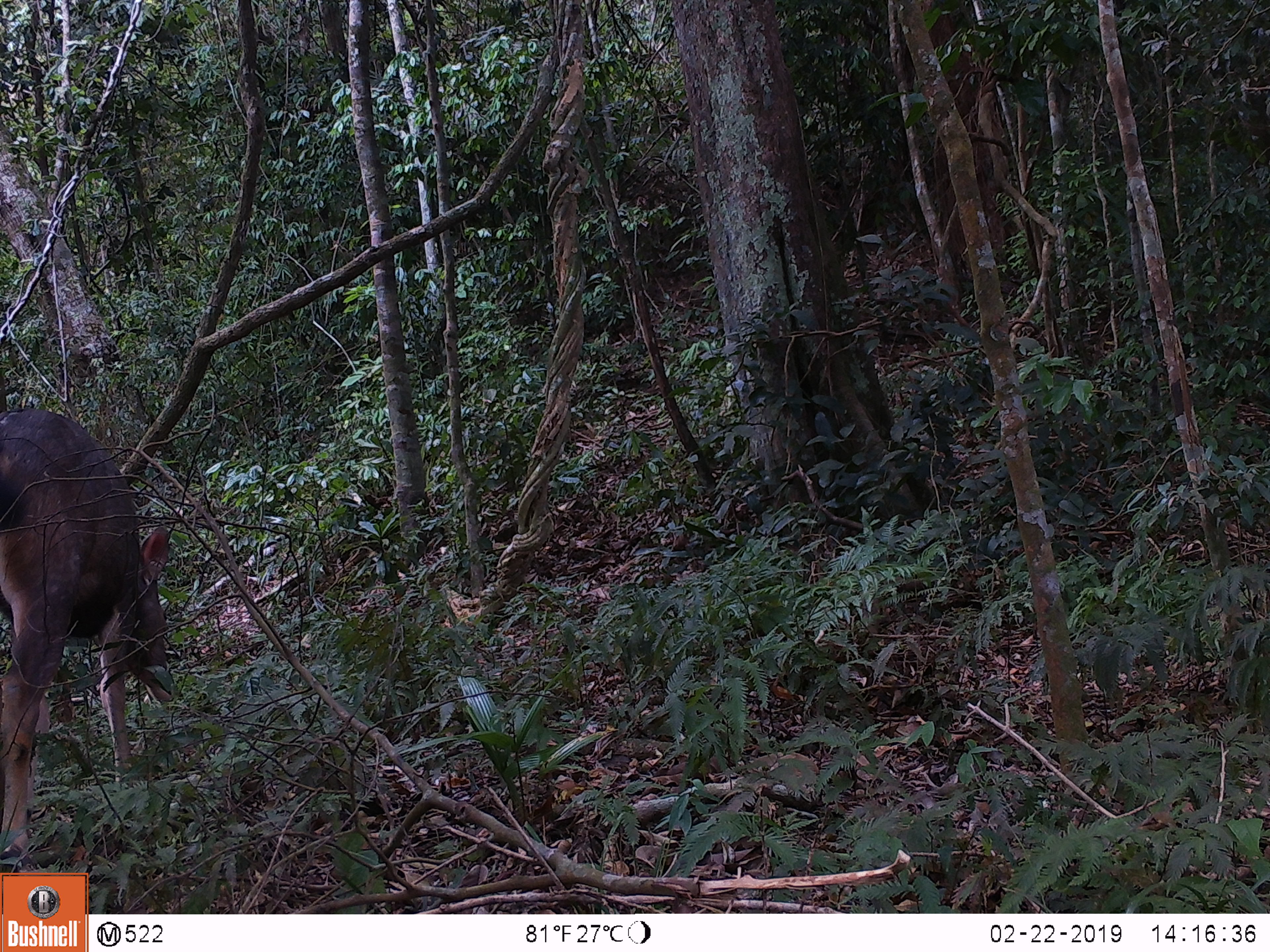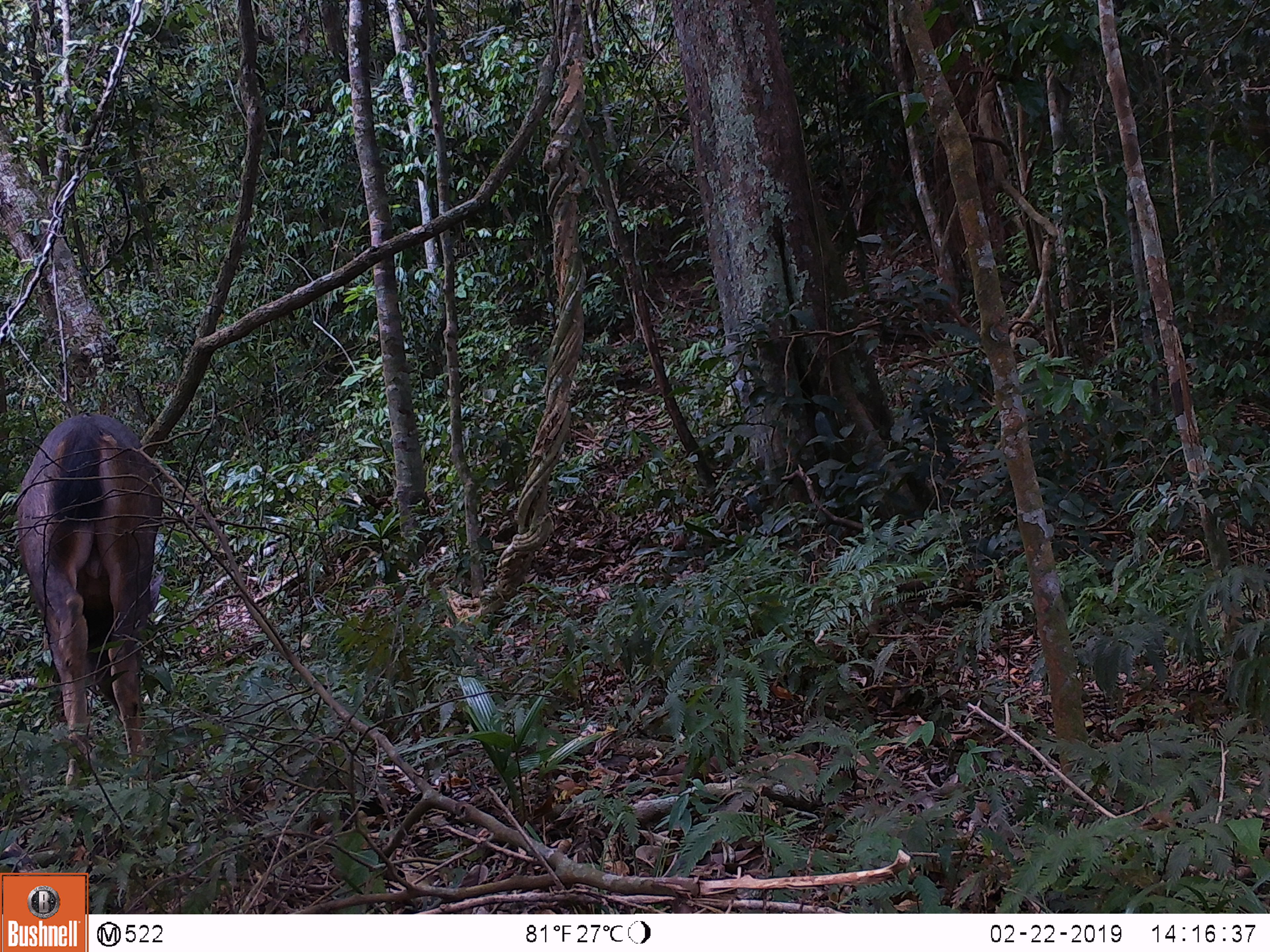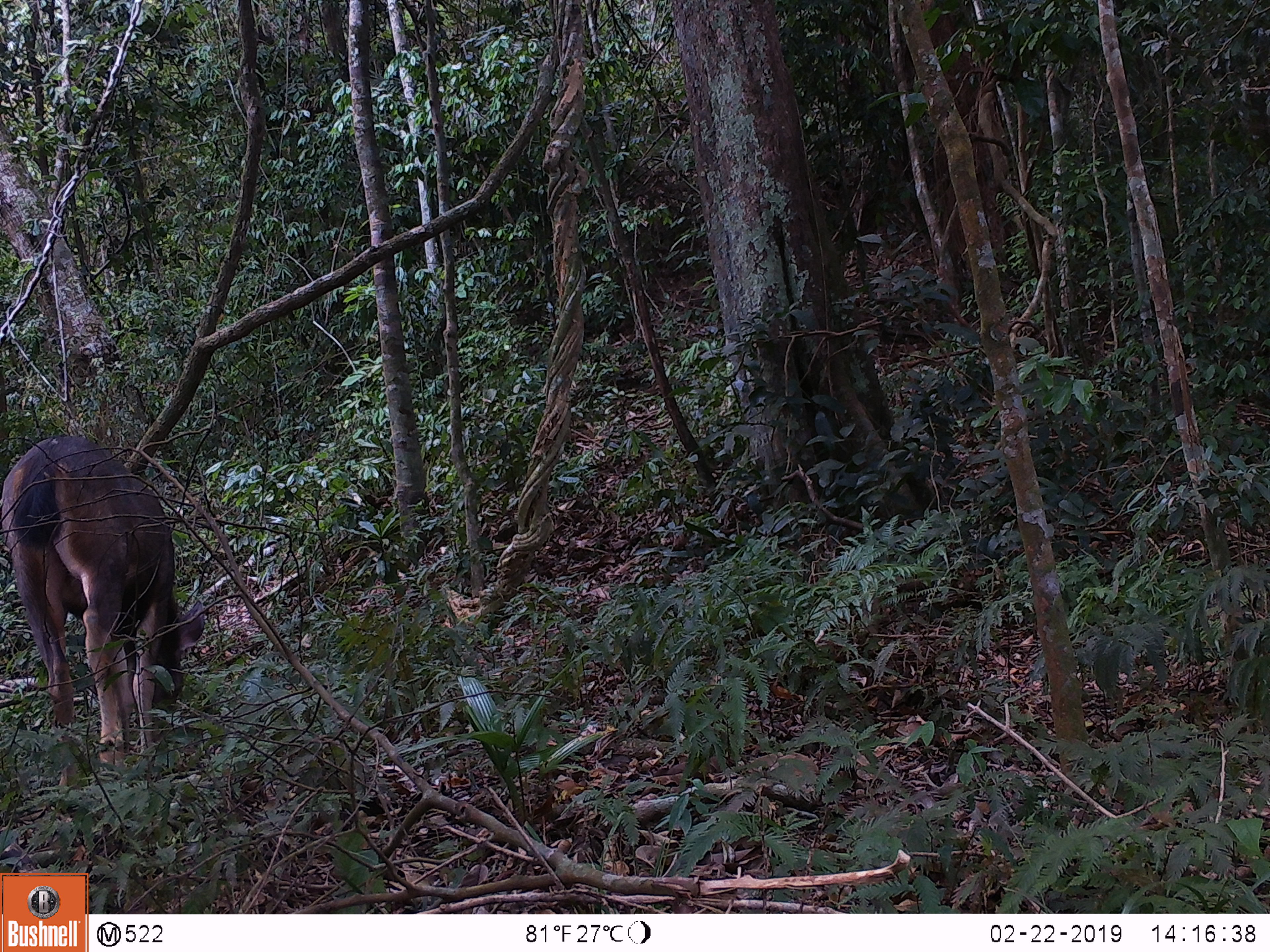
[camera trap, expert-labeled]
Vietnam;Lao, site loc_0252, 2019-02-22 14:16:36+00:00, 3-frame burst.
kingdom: Animalia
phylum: Chordata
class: Mammalia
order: Artiodactyla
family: Cervidae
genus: Rusa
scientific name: Rusa unicolor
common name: sambar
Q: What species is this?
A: Sambar (Rusa unicolor).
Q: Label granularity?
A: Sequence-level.